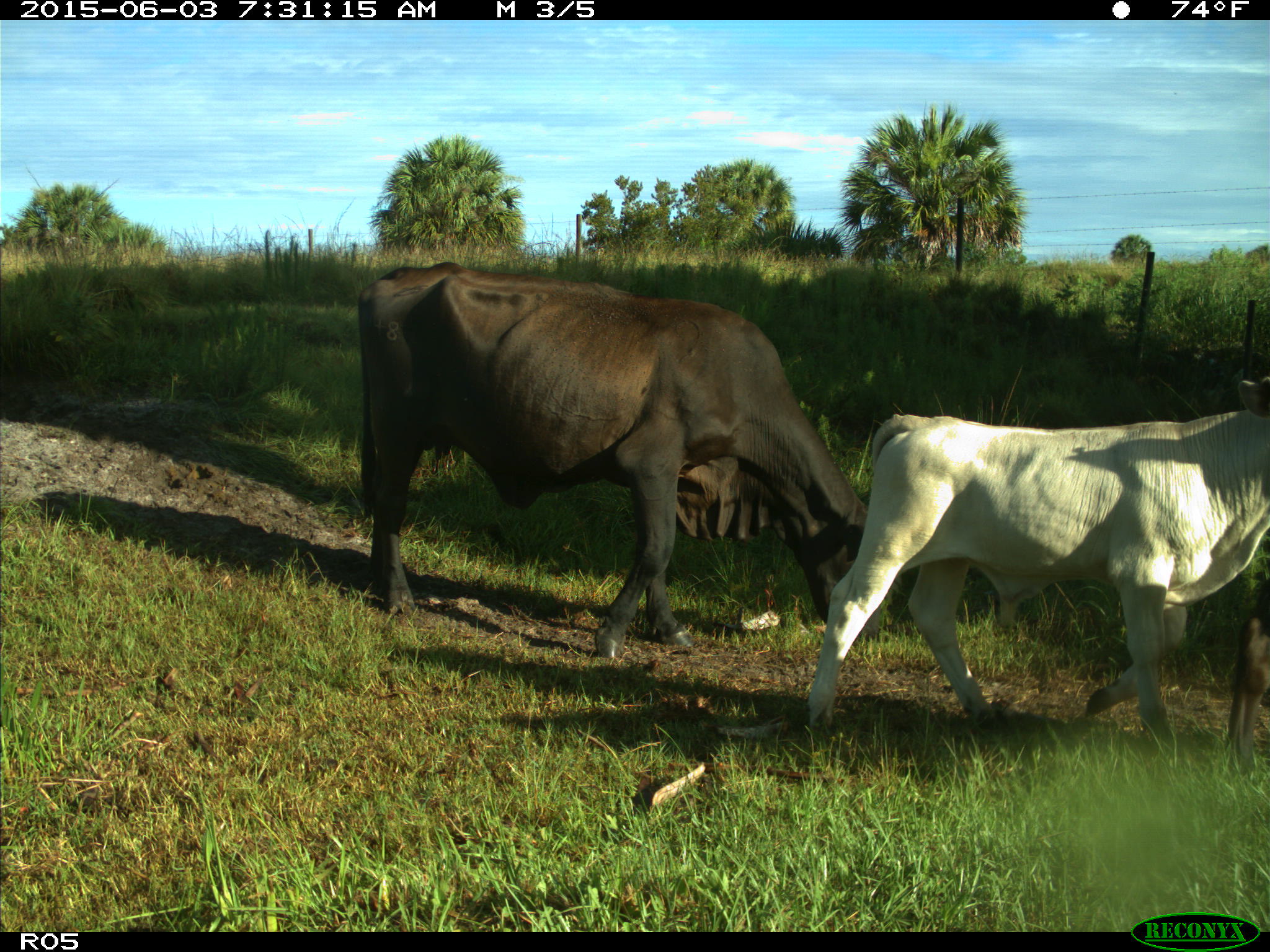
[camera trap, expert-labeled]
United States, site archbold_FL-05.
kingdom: Animalia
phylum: Chordata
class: Mammalia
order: Artiodactyla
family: Bovidae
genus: Bos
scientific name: Bos taurus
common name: domestic cow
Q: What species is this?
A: Bos taurus (domestic cow).